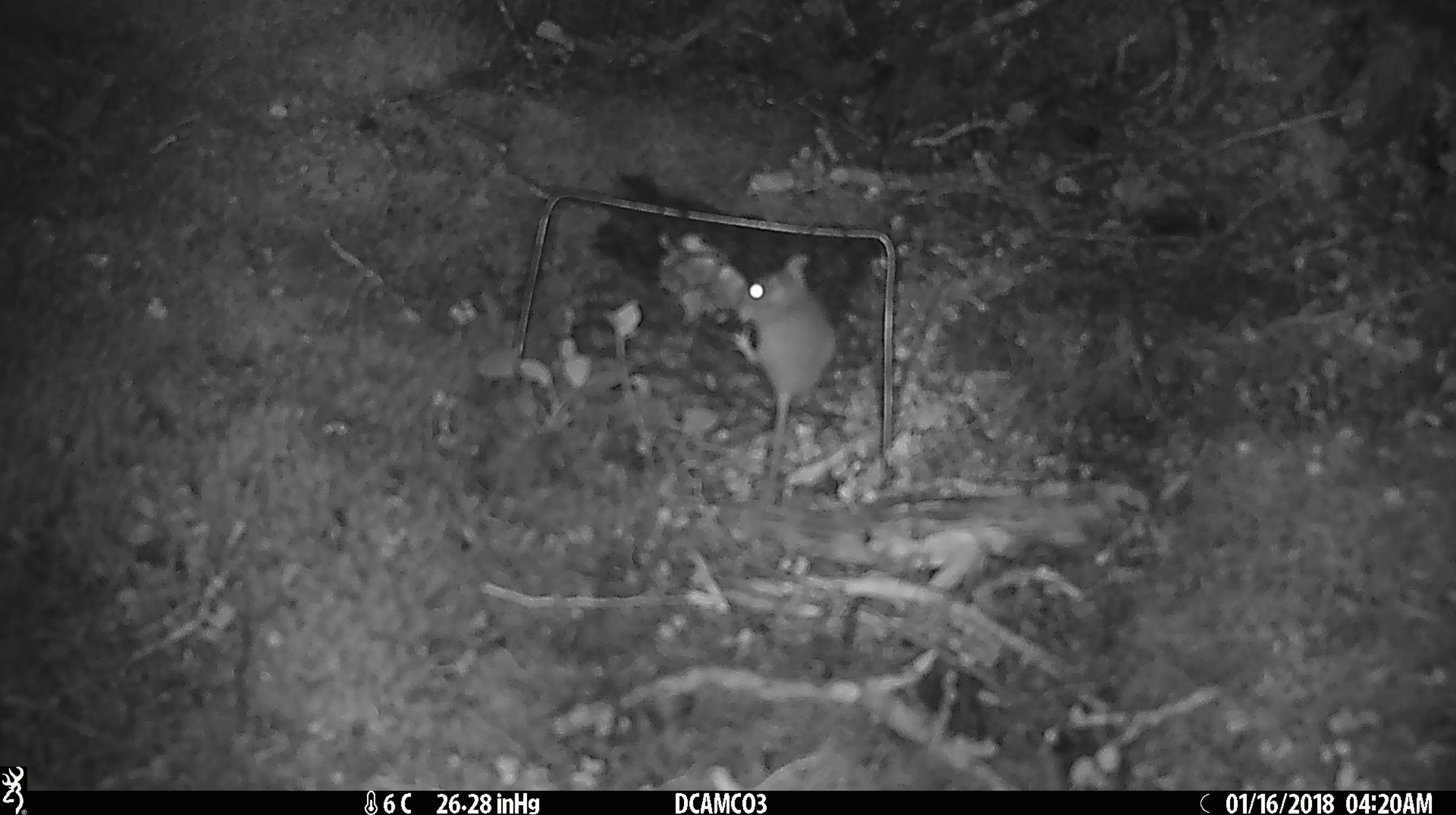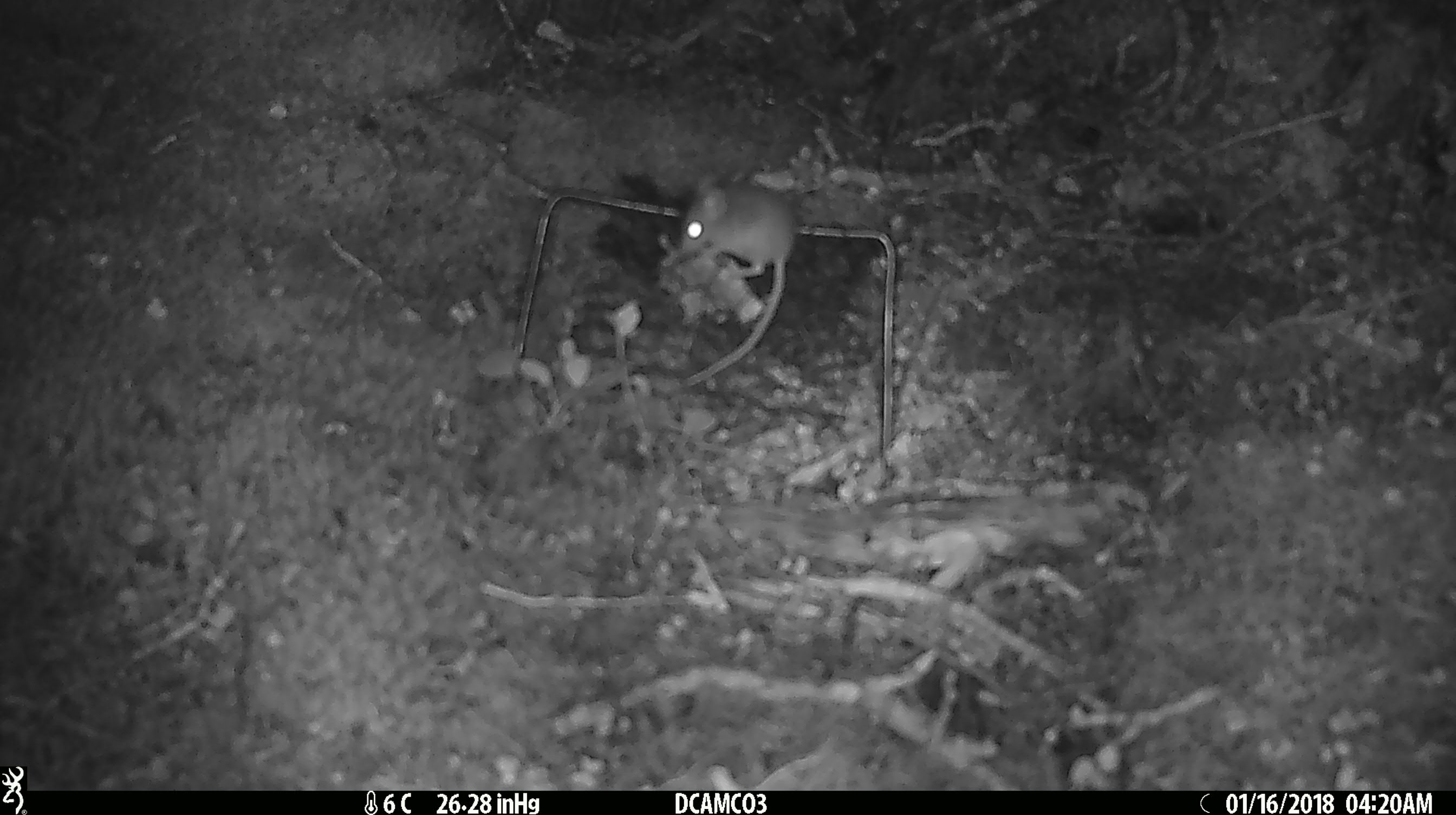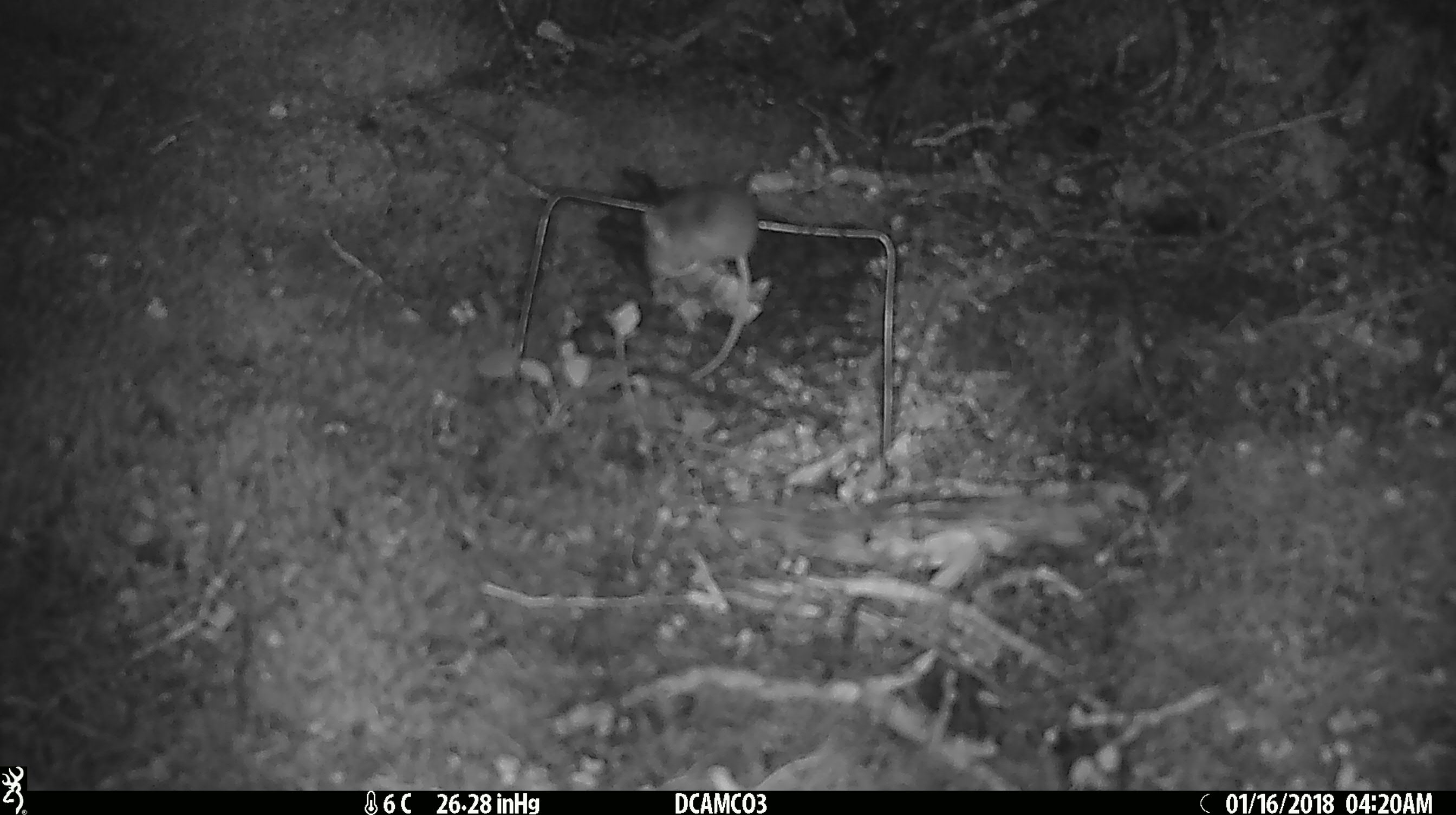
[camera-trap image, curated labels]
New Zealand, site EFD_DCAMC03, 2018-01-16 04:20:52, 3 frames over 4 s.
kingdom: Animalia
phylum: Chordata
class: Mammalia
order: Rodentia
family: Muridae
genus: Mus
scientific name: Mus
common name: mouse